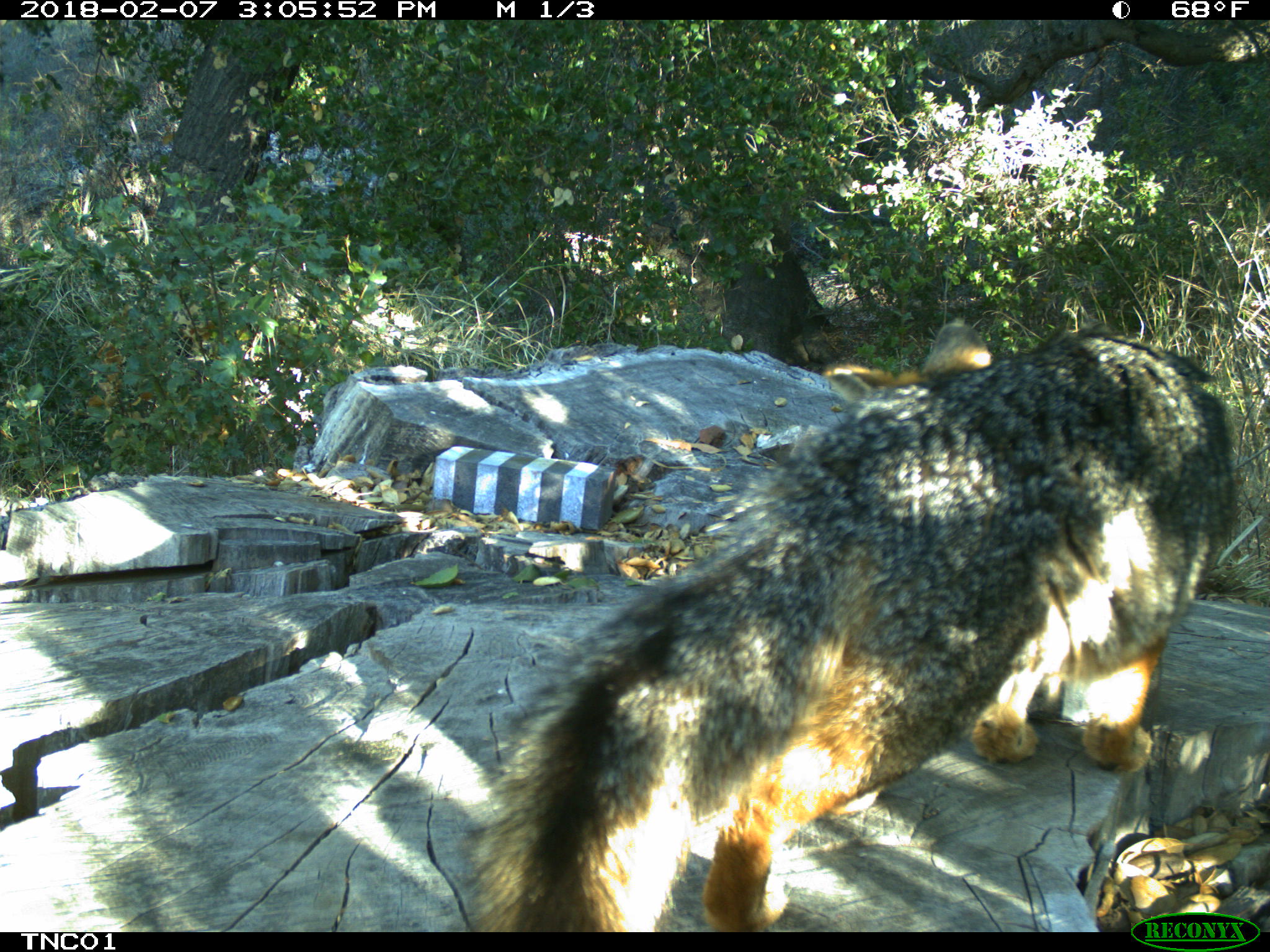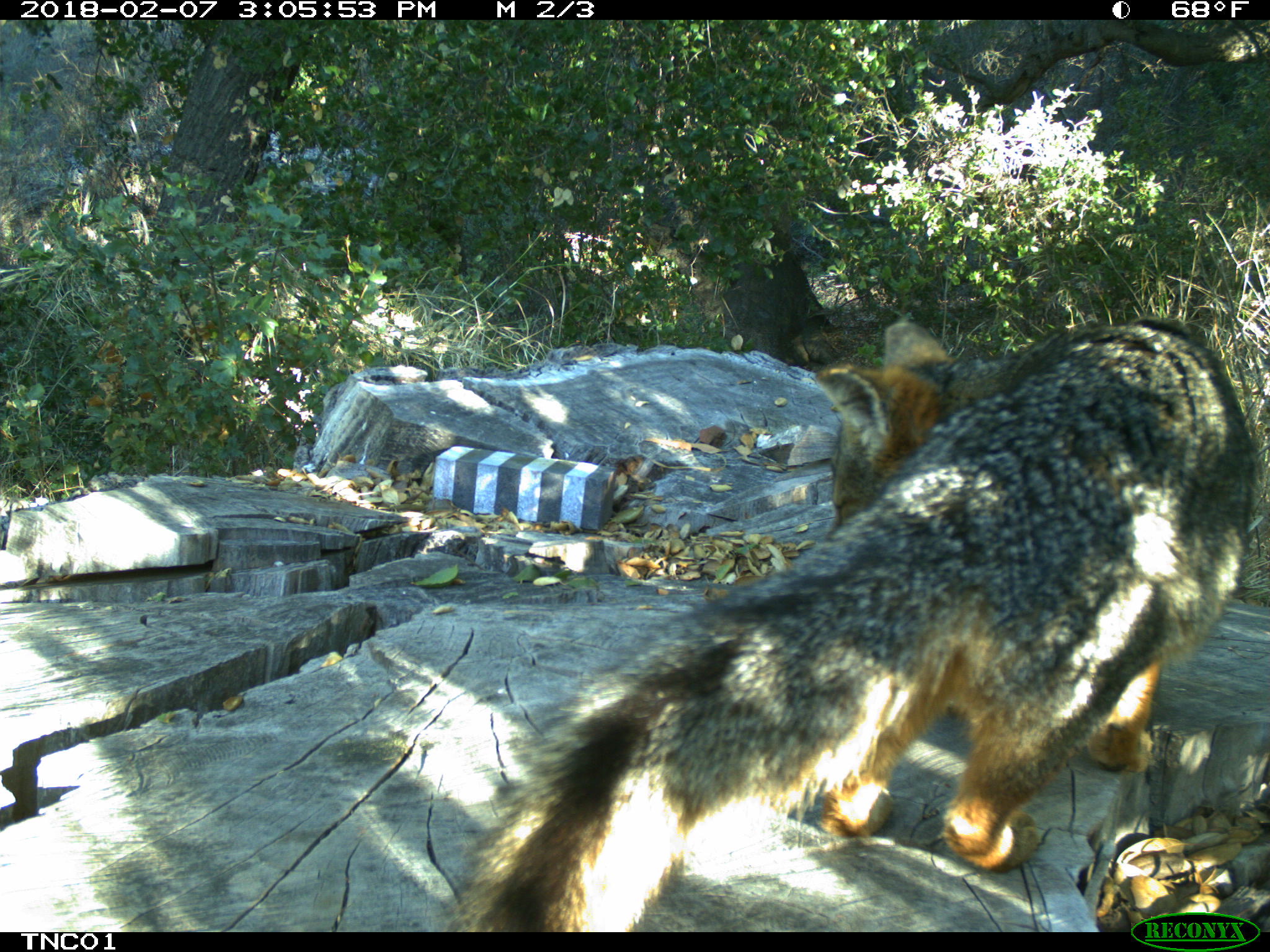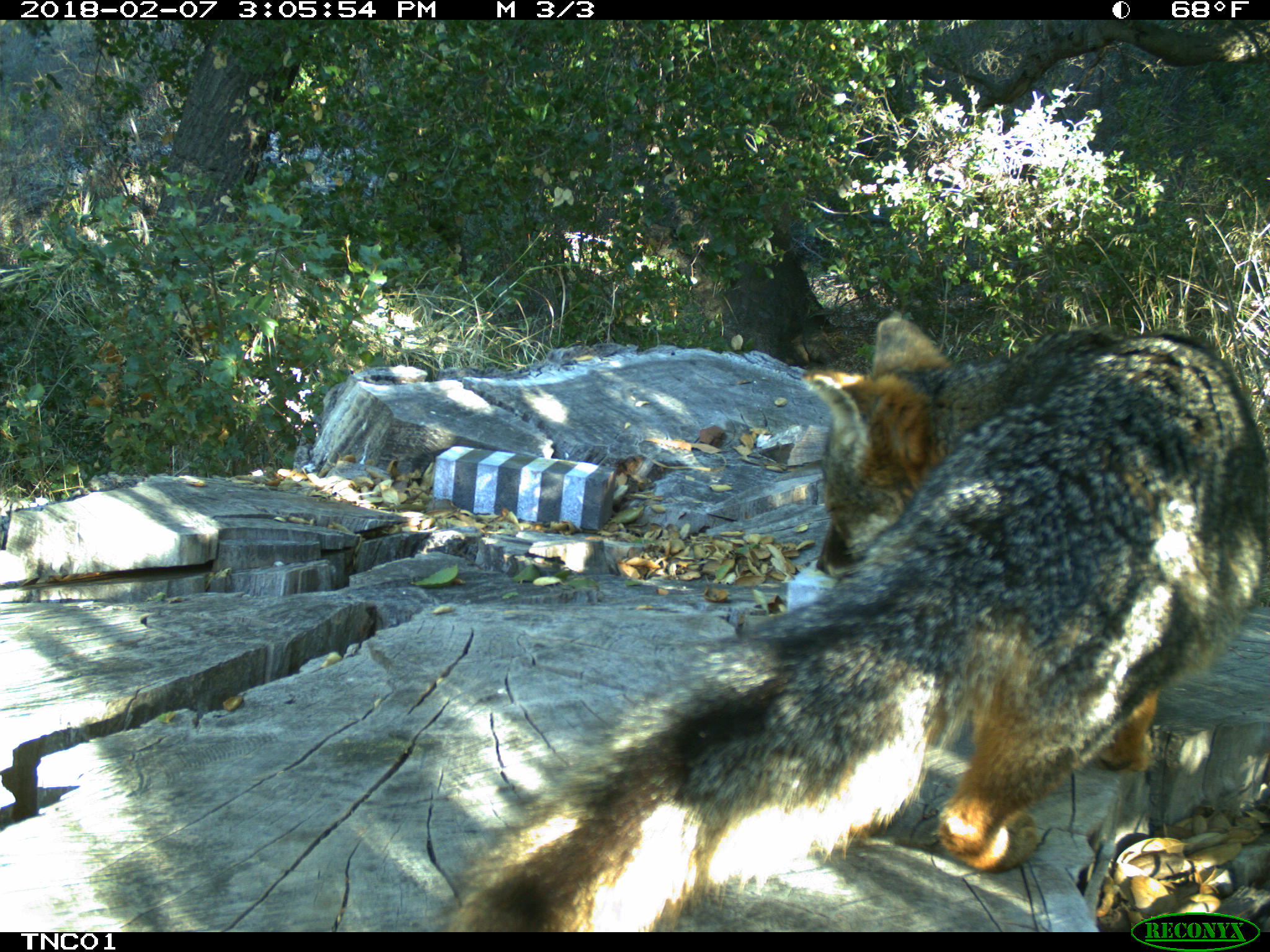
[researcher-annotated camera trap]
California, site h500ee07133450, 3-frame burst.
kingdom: Animalia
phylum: Chordata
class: Mammalia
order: Carnivora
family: Canidae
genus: Urocyon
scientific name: Urocyon littoralis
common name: island fox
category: fox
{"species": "fox (island fox) (Urocyon littoralis)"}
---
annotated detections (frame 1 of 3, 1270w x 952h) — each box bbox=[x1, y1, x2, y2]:
fox: bbox=[468, 318, 1237, 933]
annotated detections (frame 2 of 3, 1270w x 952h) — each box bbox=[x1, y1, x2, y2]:
fox: bbox=[442, 314, 1256, 930]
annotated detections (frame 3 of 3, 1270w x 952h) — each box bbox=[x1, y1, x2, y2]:
fox: bbox=[429, 315, 1269, 929]